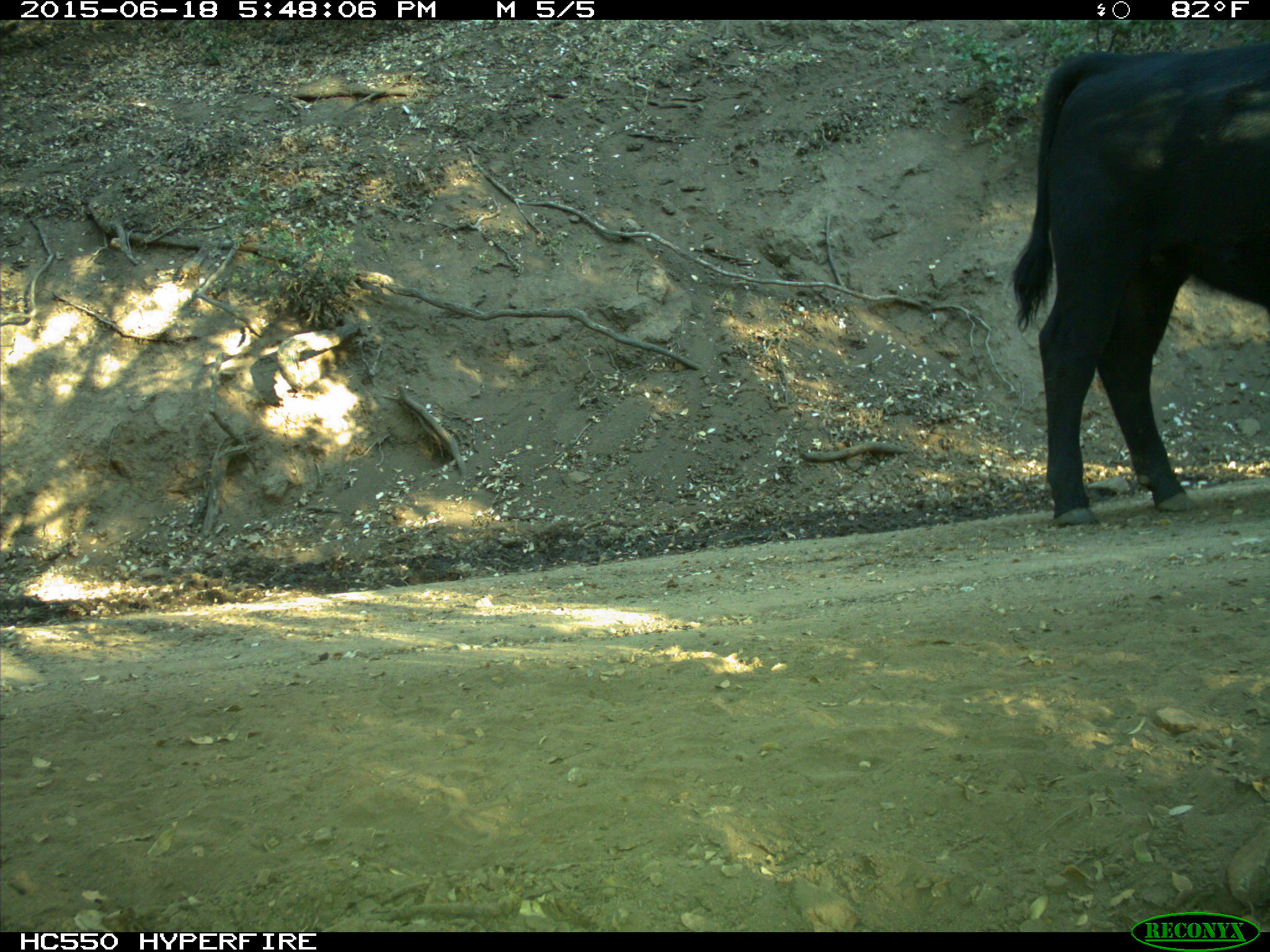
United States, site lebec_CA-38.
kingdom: Animalia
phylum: Chordata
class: Mammalia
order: Artiodactyla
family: Bovidae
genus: Bos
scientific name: Bos taurus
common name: domestic cow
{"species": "Bos taurus (domestic cow)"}